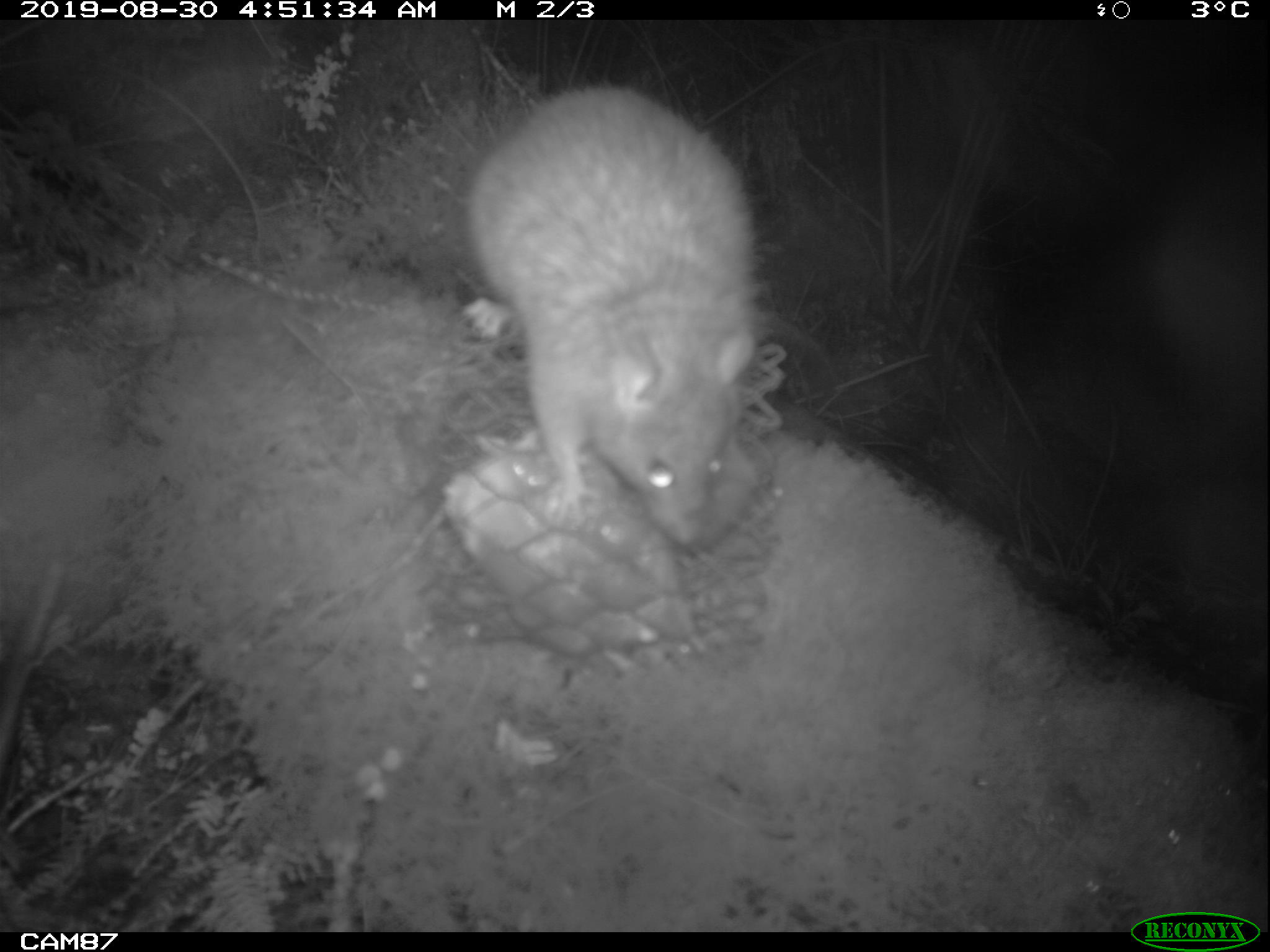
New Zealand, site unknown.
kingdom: Animalia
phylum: Chordata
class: Mammalia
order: Rodentia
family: Muridae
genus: Rattus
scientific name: Rattus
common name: rat